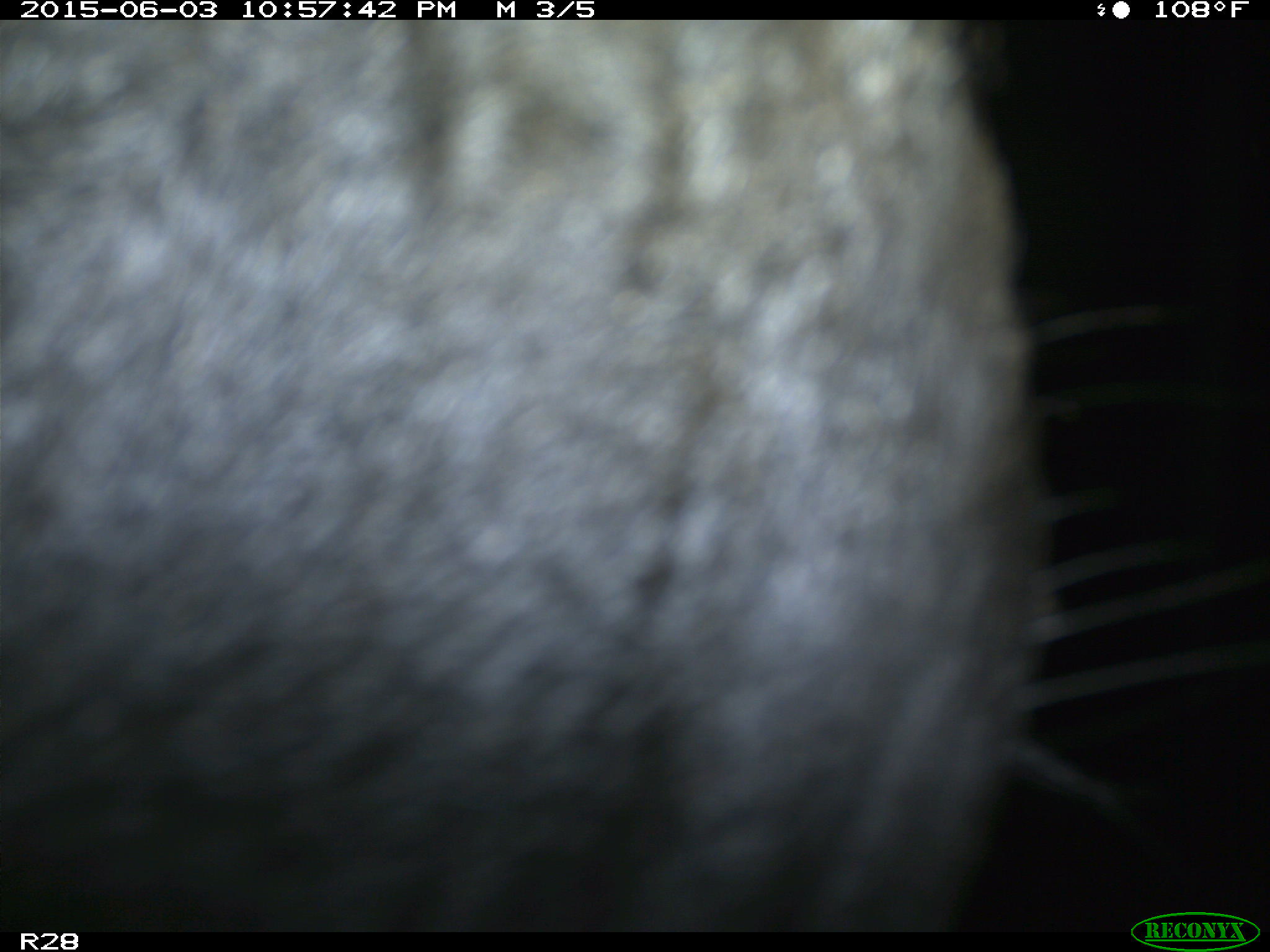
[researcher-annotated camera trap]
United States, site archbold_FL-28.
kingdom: Animalia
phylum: Chordata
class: Mammalia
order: Artiodactyla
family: Bovidae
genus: Bos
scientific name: Bos taurus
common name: domestic cow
Bos taurus (domestic cow).